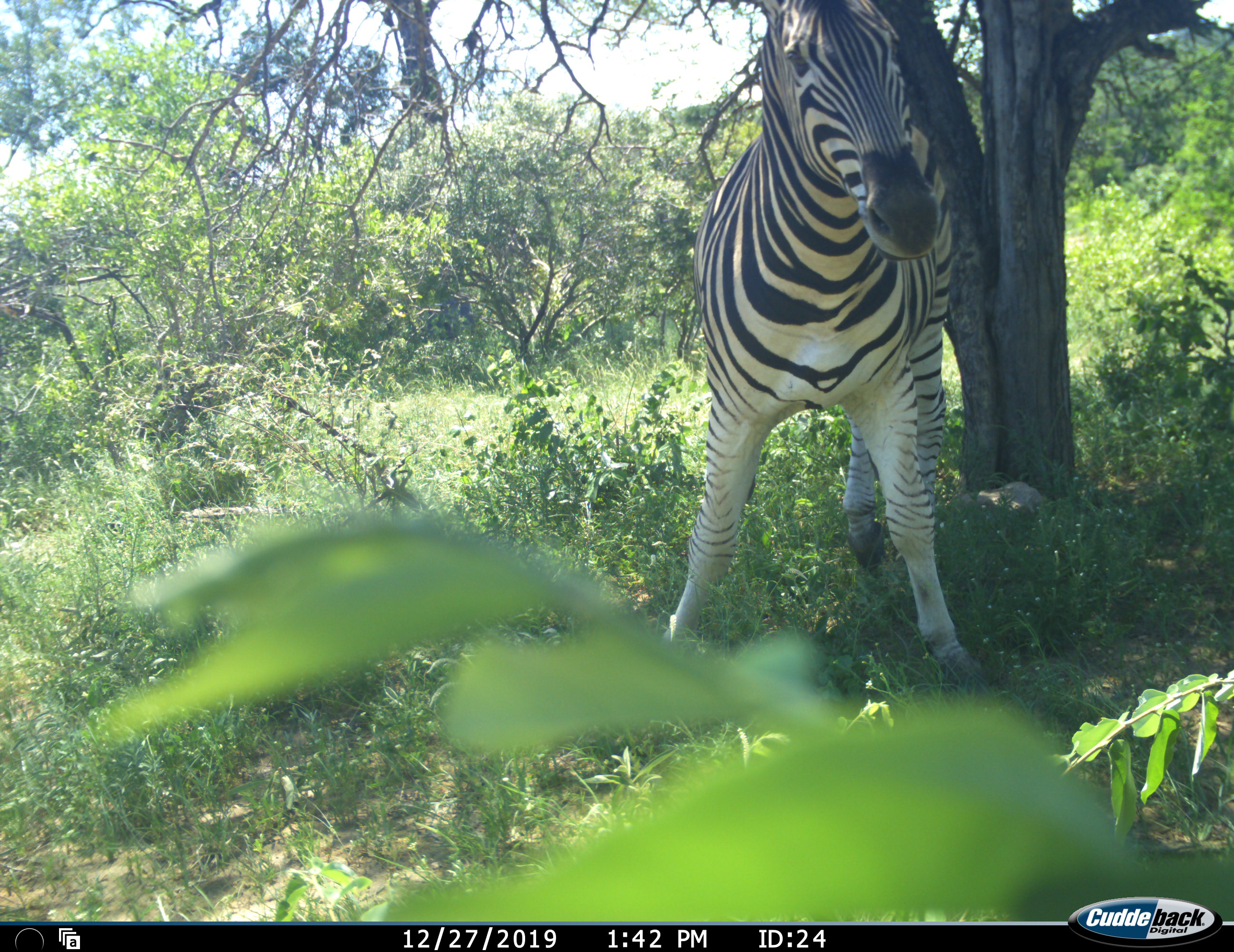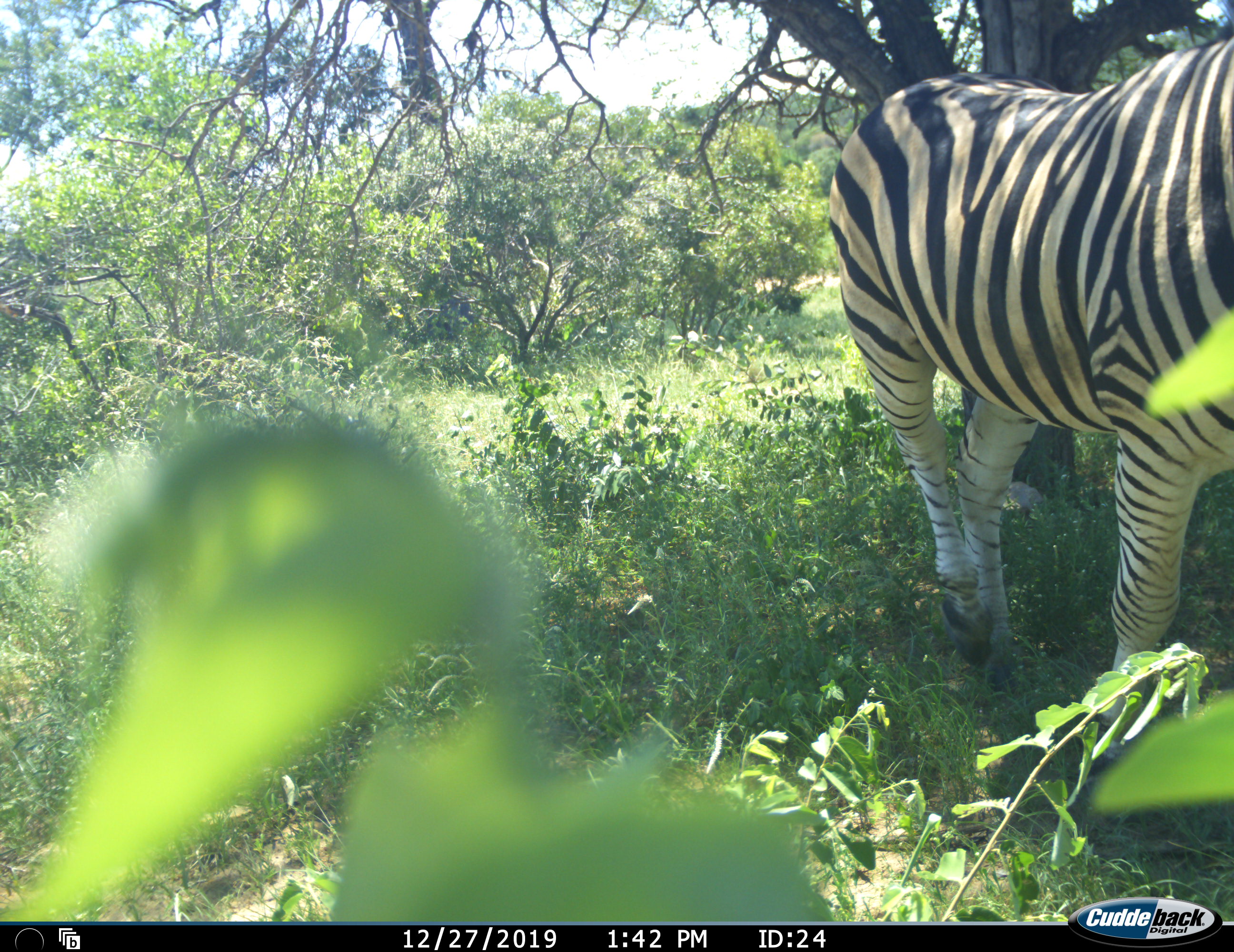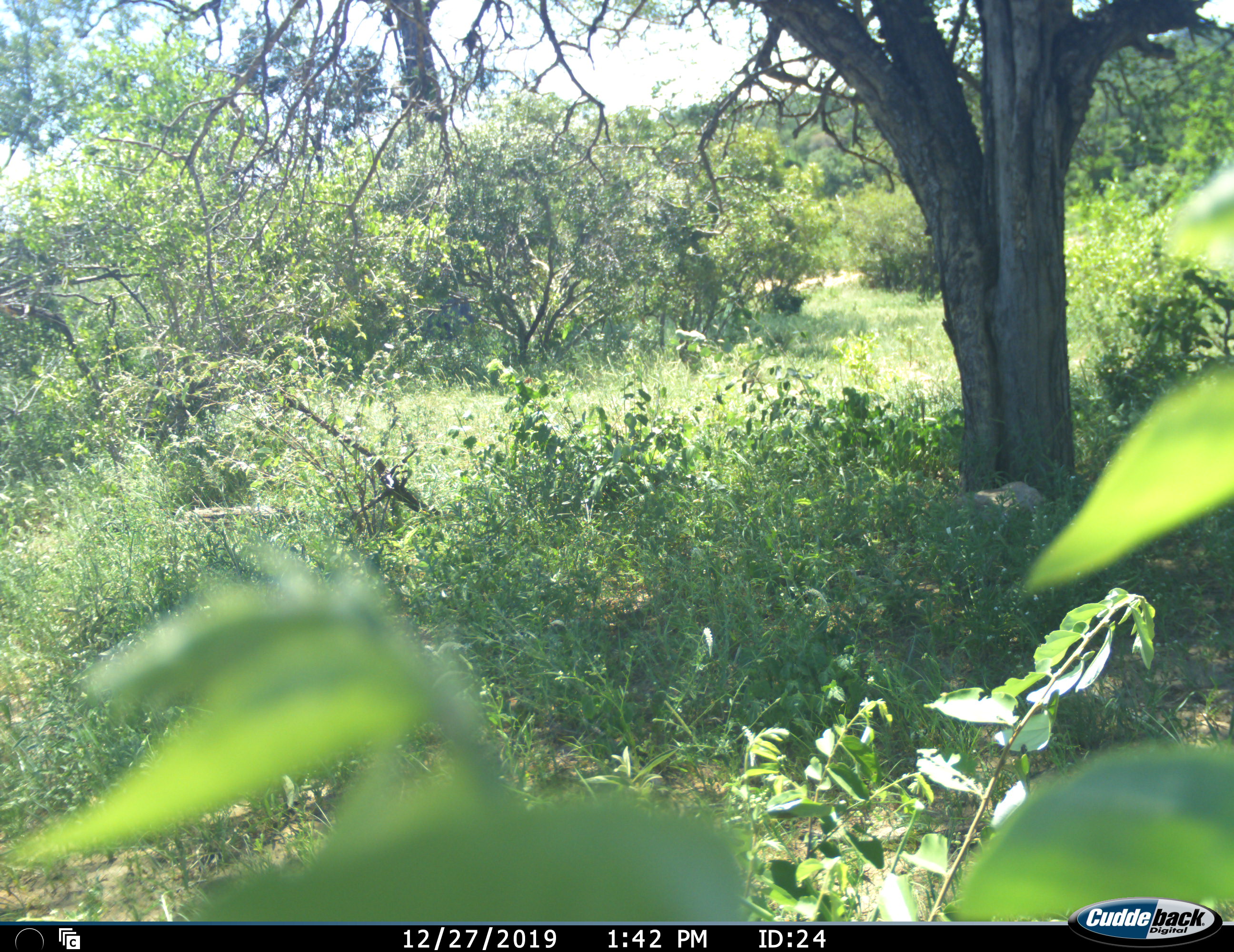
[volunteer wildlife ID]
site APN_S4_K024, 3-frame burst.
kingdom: Animalia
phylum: Chordata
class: Mammalia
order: Perissodactyla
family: Equidae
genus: Equus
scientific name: Equus quagga burchellii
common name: burchell's zebra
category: zebraburchells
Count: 1.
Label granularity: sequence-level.